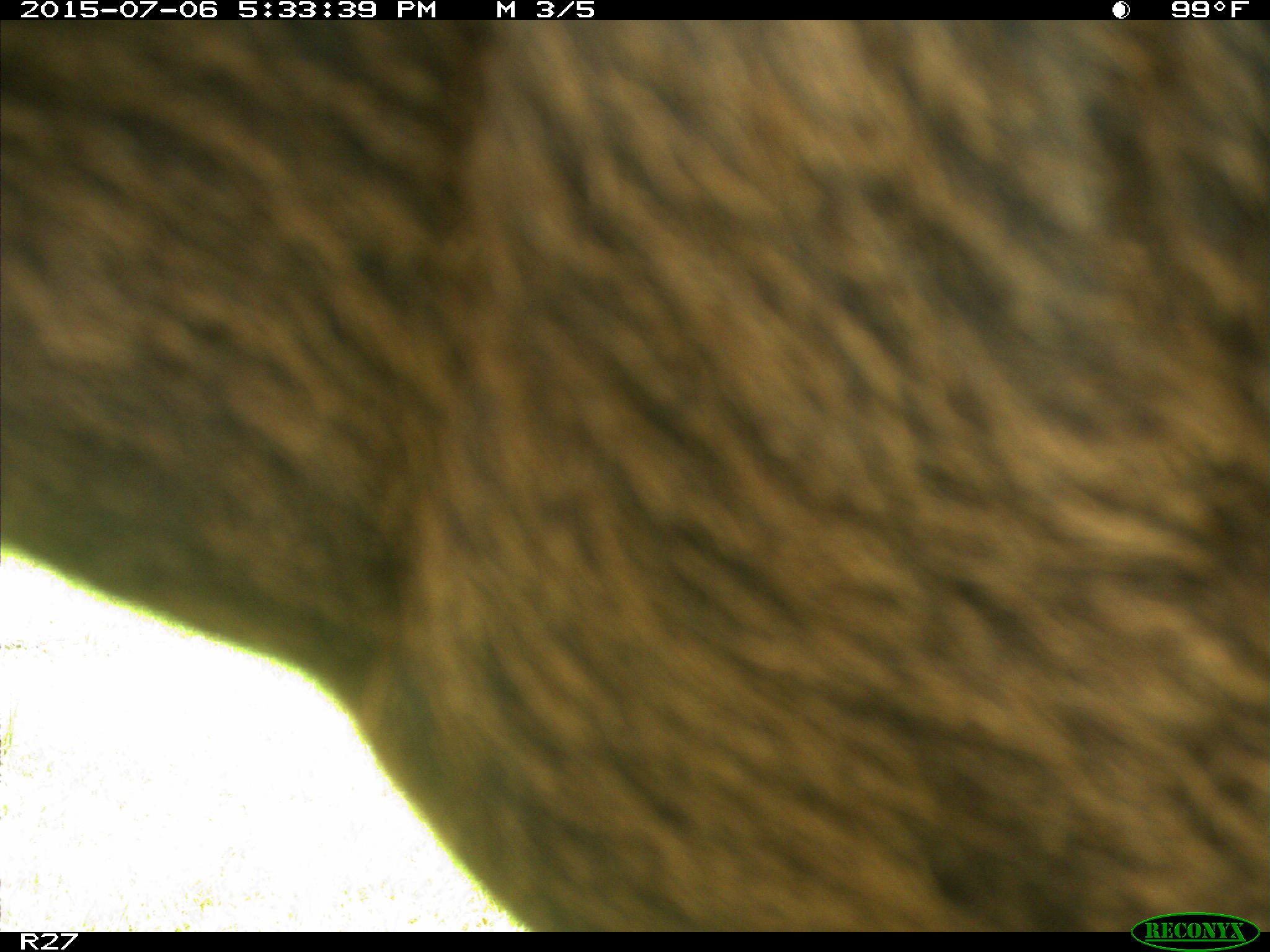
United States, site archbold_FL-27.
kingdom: Animalia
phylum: Chordata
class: Mammalia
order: Artiodactyla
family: Bovidae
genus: Bos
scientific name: Bos taurus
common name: domestic cow